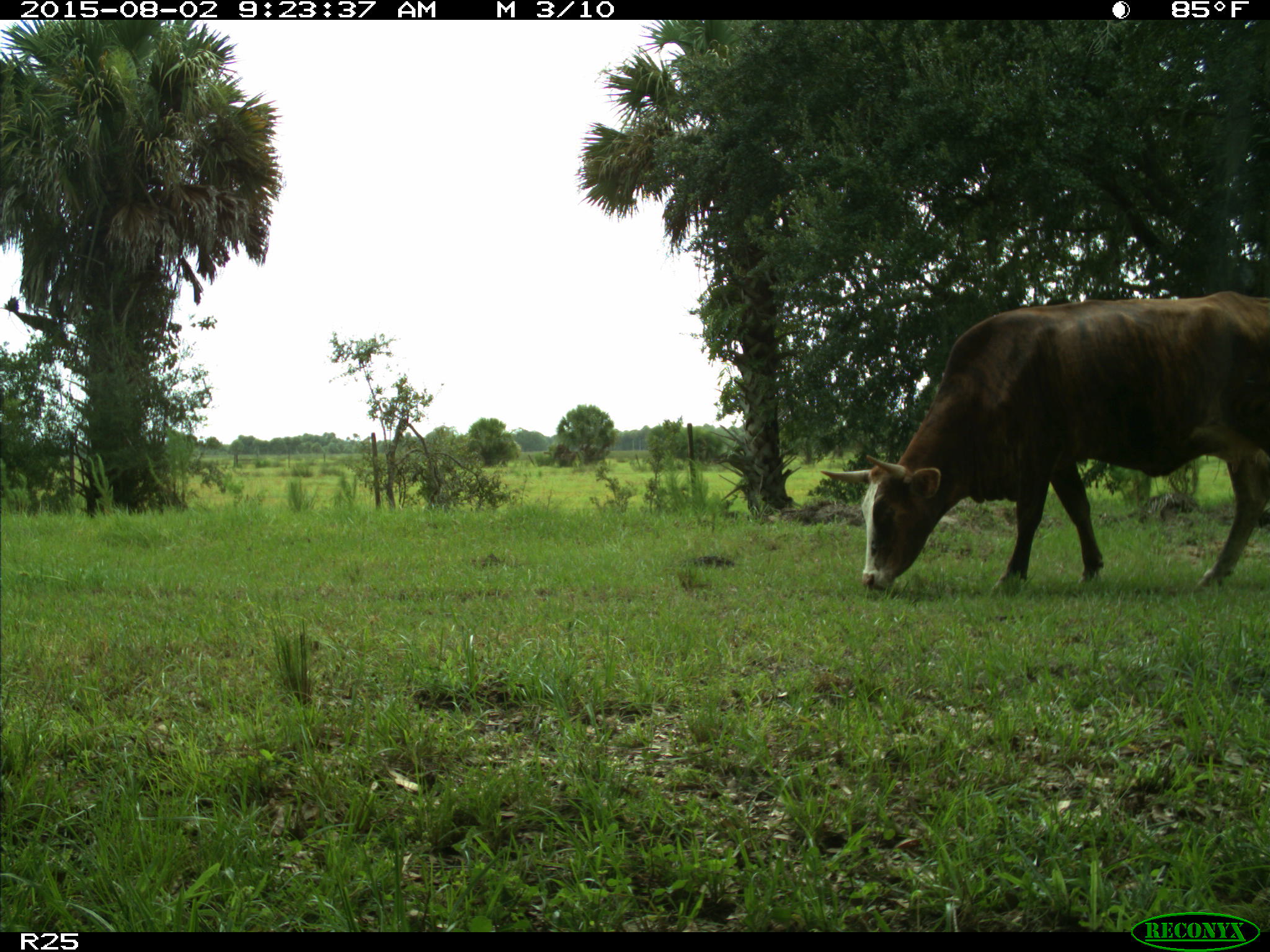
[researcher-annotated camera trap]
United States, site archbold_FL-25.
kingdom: Animalia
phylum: Chordata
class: Mammalia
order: Artiodactyla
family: Bovidae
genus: Bos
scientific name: Bos taurus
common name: domestic cow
Bos taurus (domestic cow).